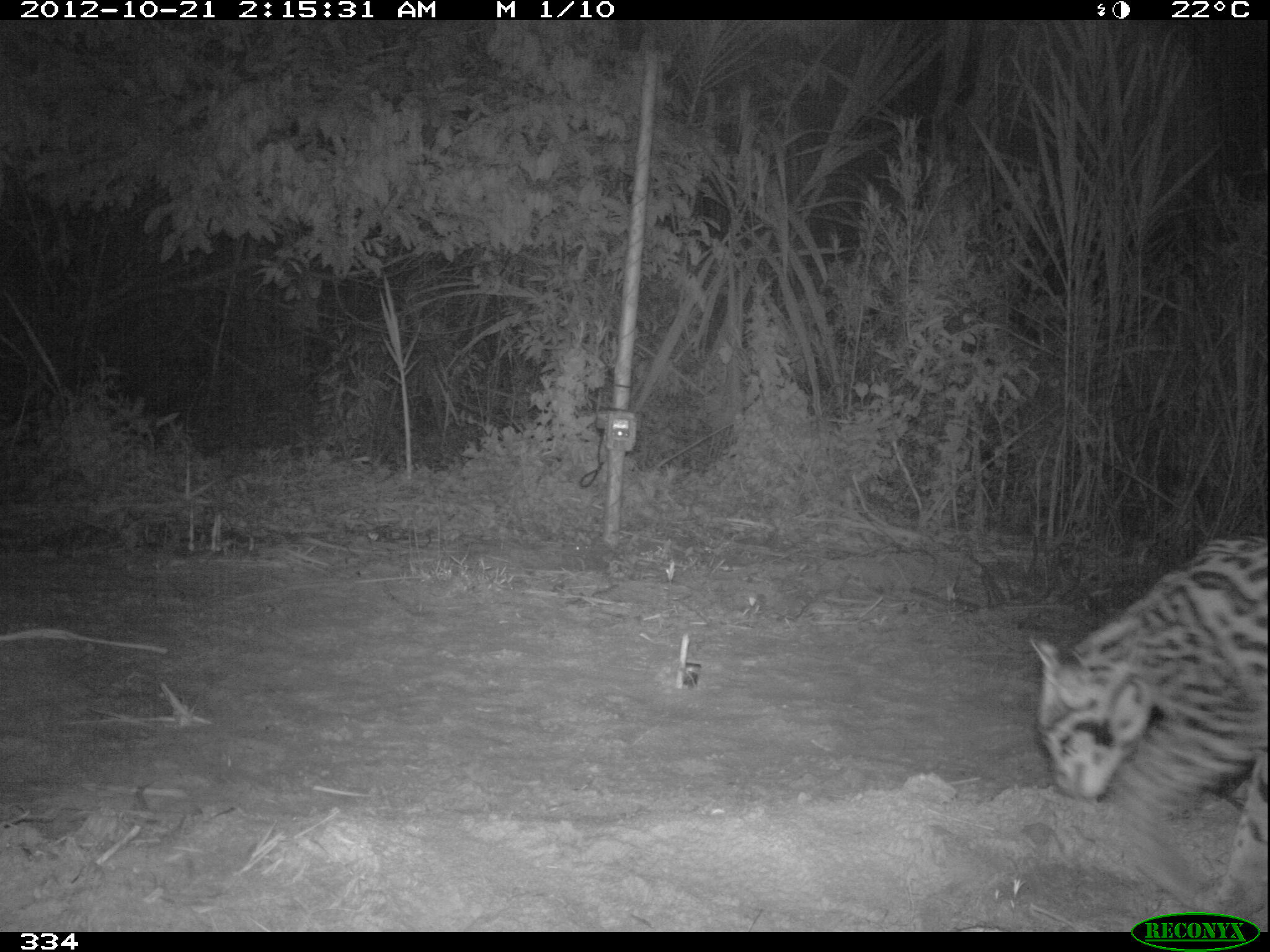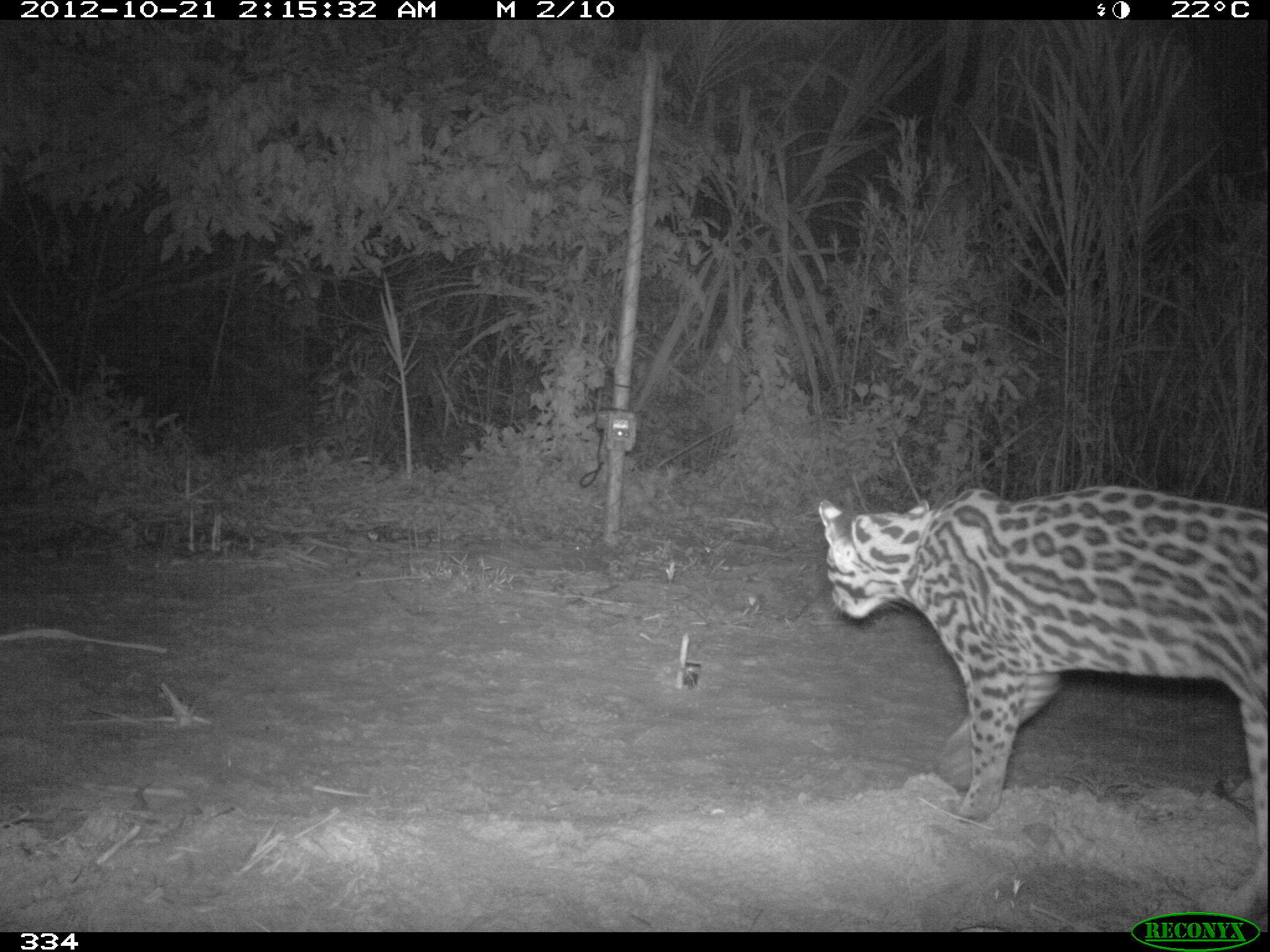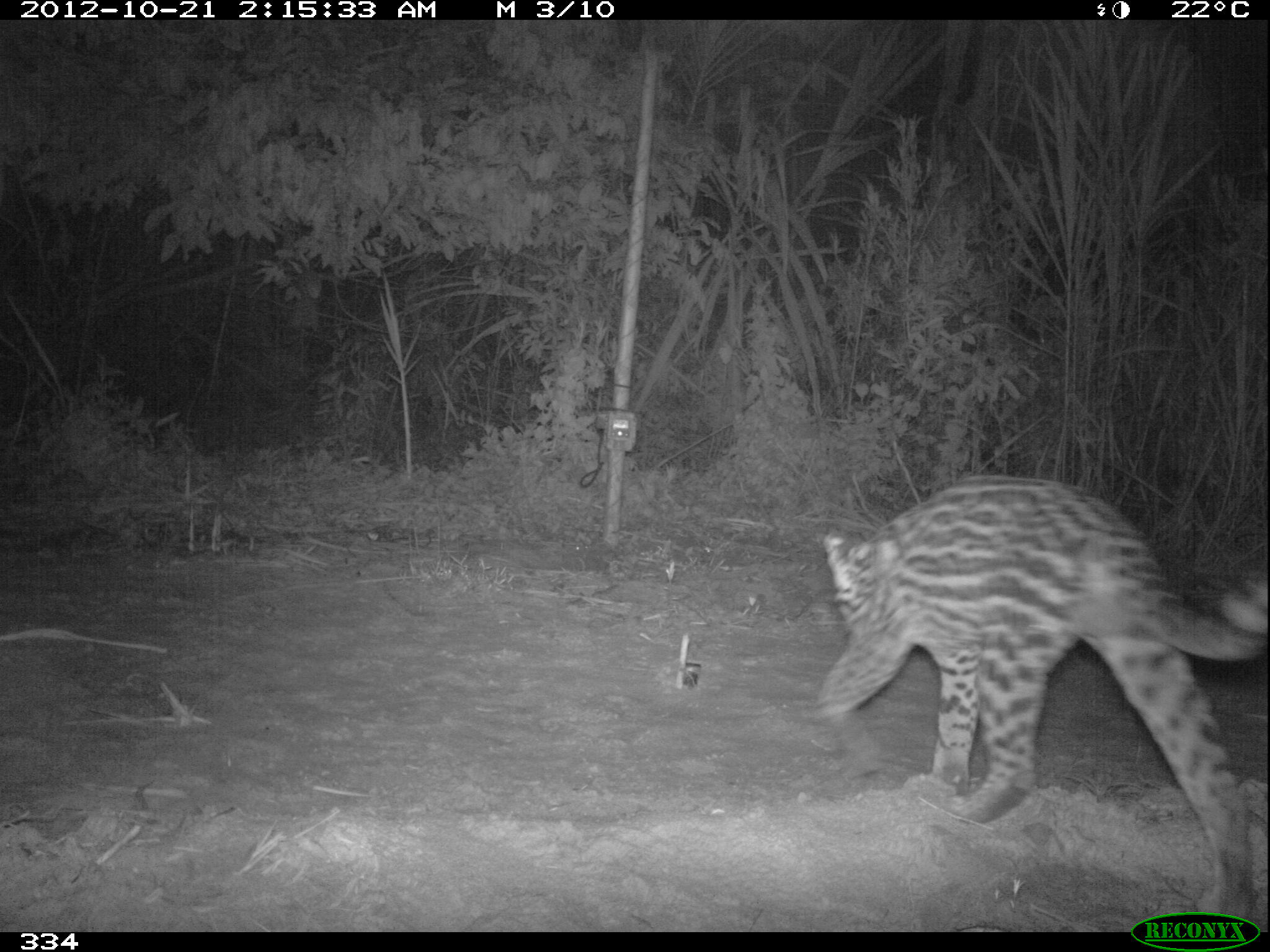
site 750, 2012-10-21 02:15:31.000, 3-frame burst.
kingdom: Animalia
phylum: Chordata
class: Mammalia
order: Carnivora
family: Felidae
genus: Leopardus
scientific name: Leopardus pardalis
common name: ocelot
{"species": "Leopardus pardalis (ocelot)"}